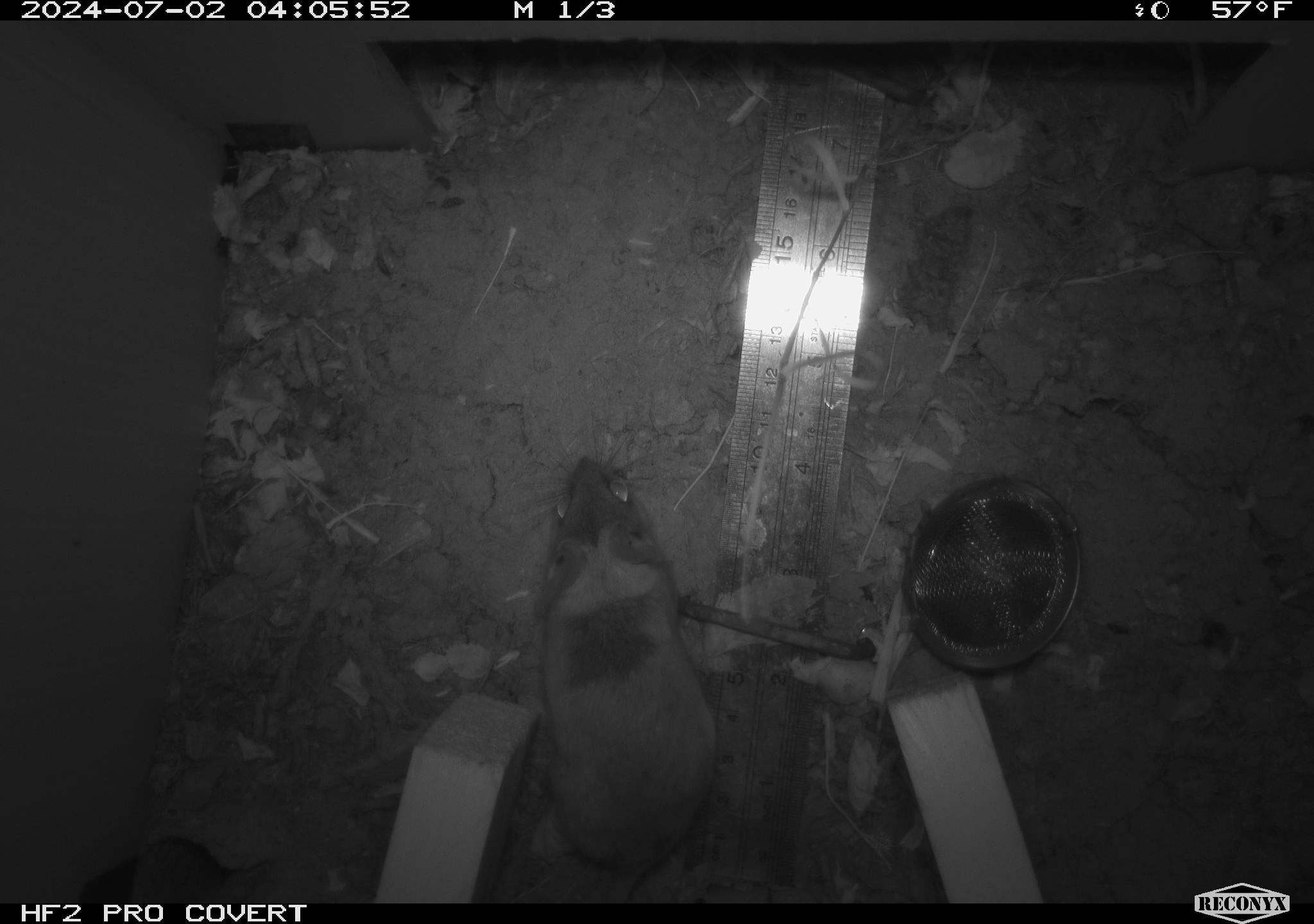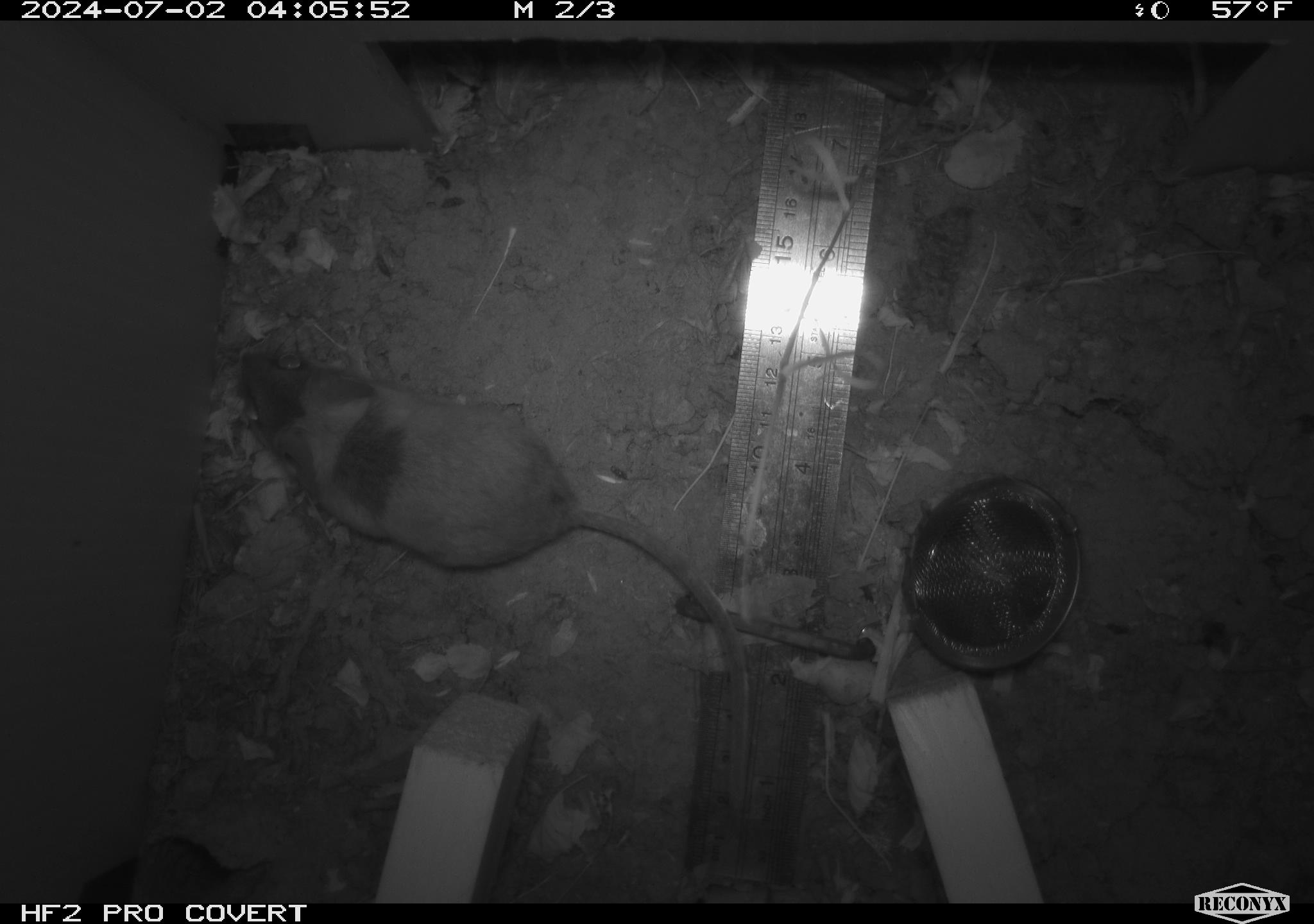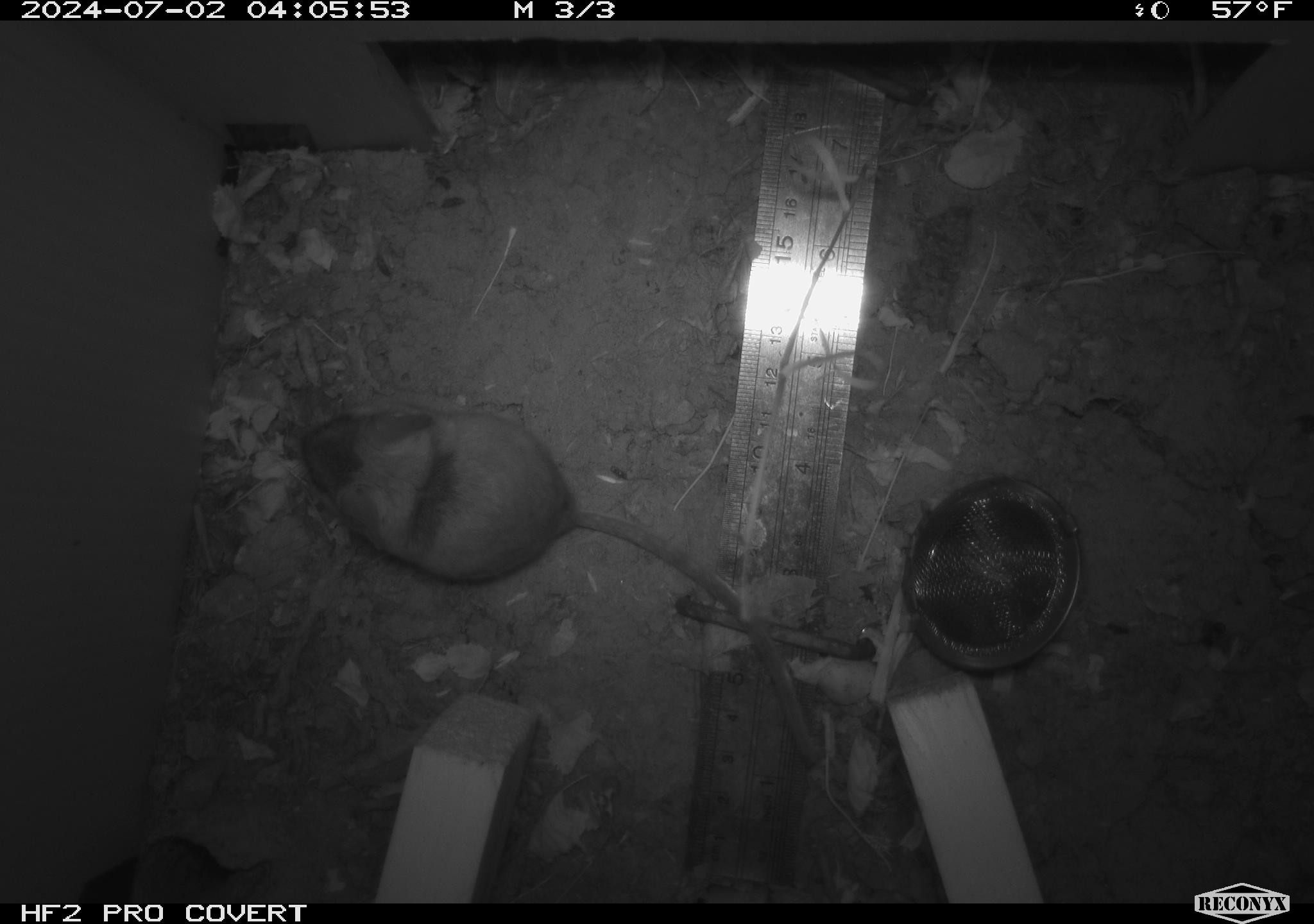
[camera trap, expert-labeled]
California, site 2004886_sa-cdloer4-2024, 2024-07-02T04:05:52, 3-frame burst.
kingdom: Animalia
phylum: Chordata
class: Mammalia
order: Rodentia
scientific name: Rodentia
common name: rodent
Rodent (Rodentia).